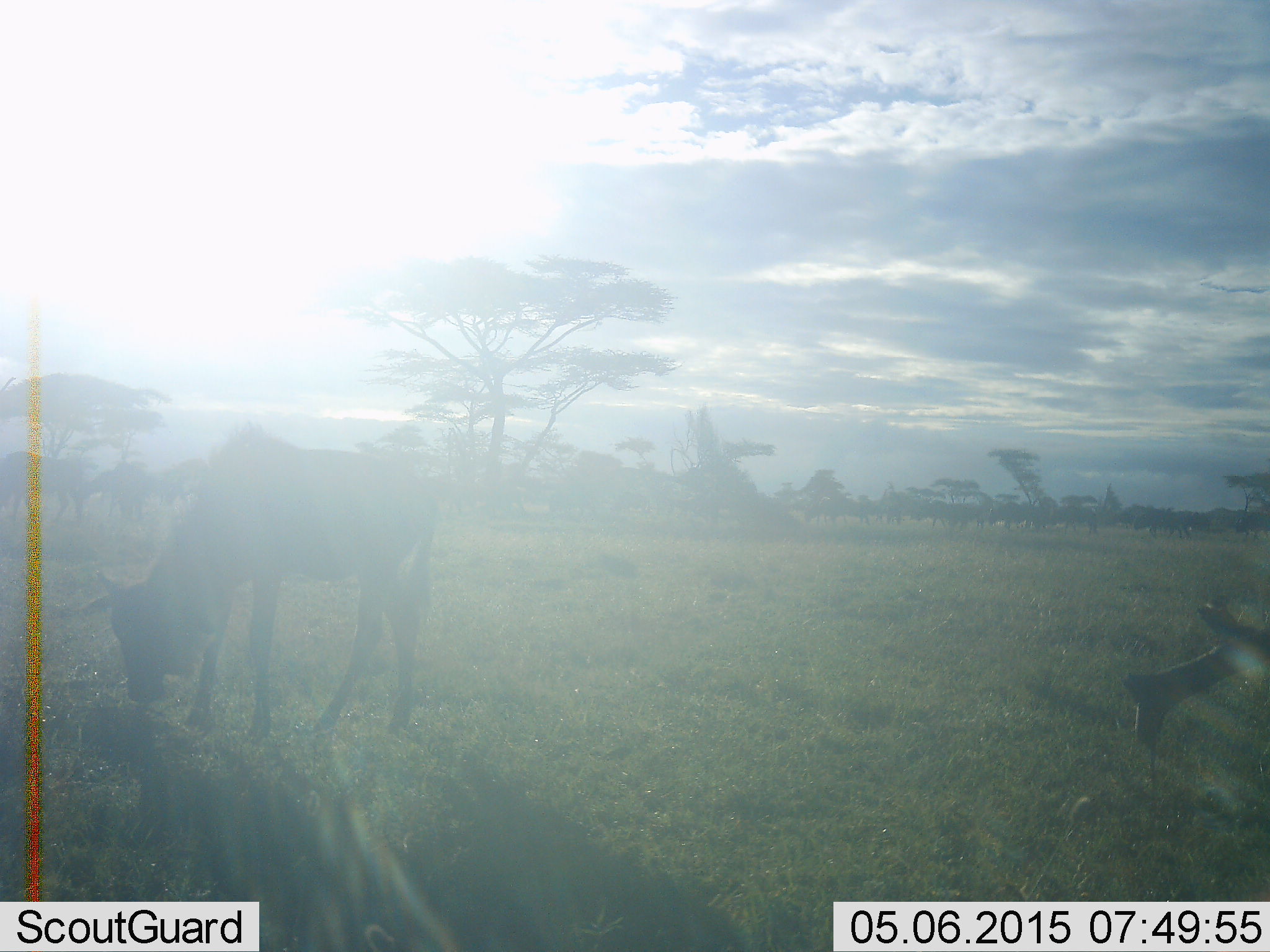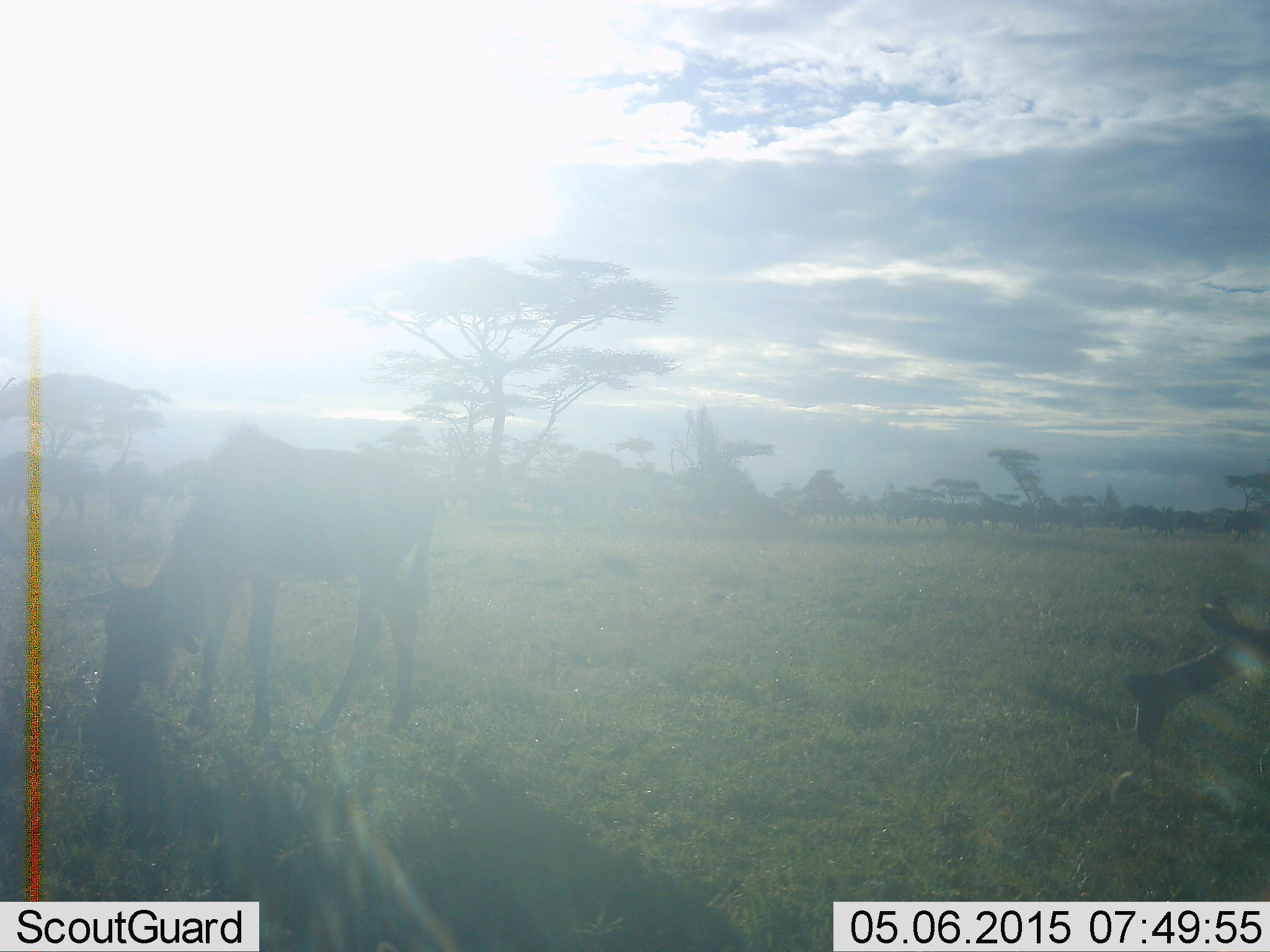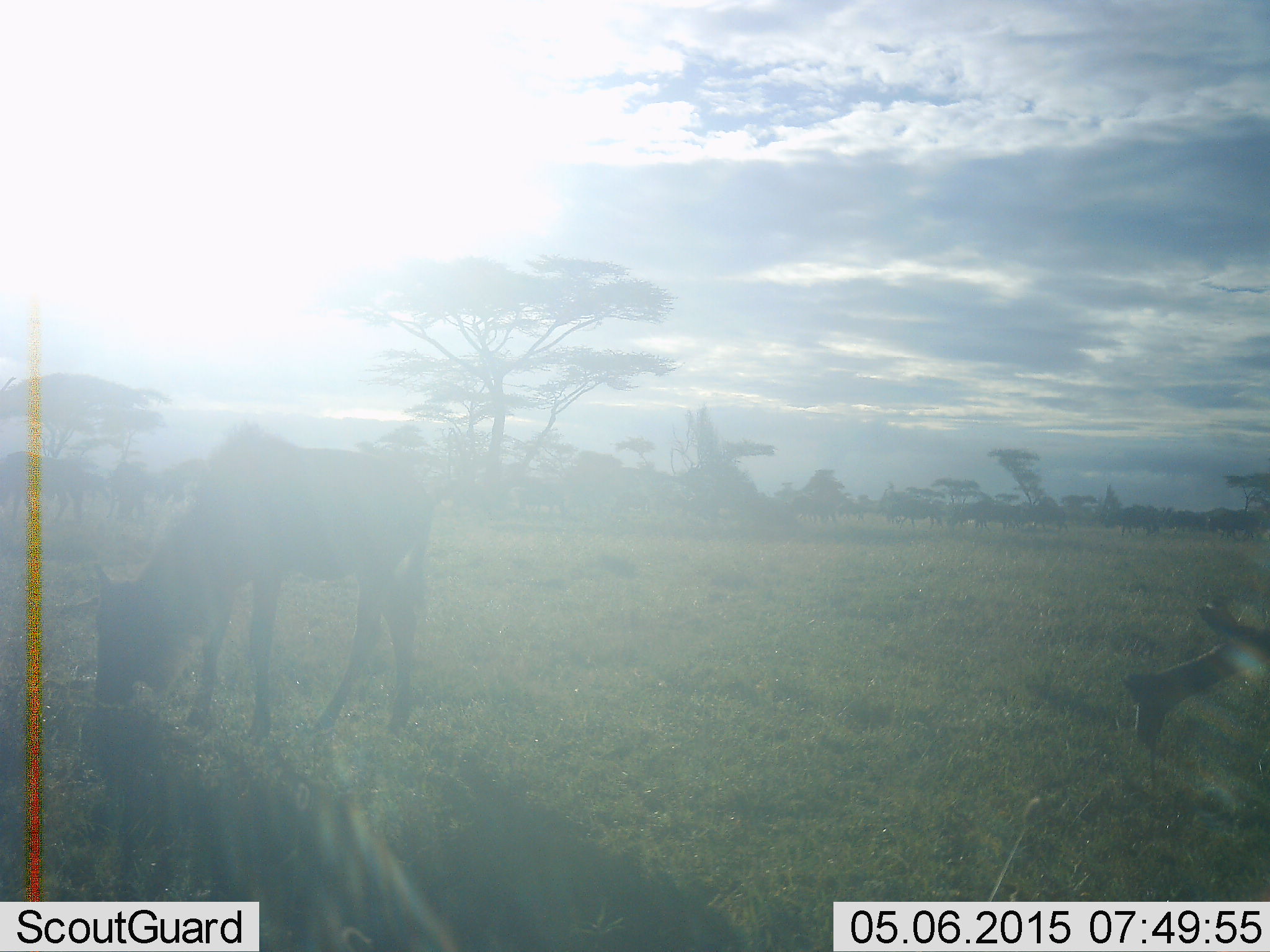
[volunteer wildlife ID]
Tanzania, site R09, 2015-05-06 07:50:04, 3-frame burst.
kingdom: Animalia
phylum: Chordata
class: Mammalia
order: Artiodactyla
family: Bovidae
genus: Connochaetes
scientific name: Connochaetes taurinus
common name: blue wildebeest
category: wildebeest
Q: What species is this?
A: Wildebeest (blue wildebeest) (Connochaetes taurinus).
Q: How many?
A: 2.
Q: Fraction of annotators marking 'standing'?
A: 30%.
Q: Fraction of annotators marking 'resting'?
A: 0%.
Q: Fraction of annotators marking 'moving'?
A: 10%.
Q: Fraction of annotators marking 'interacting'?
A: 0%.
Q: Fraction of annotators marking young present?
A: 10%.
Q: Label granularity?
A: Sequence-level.